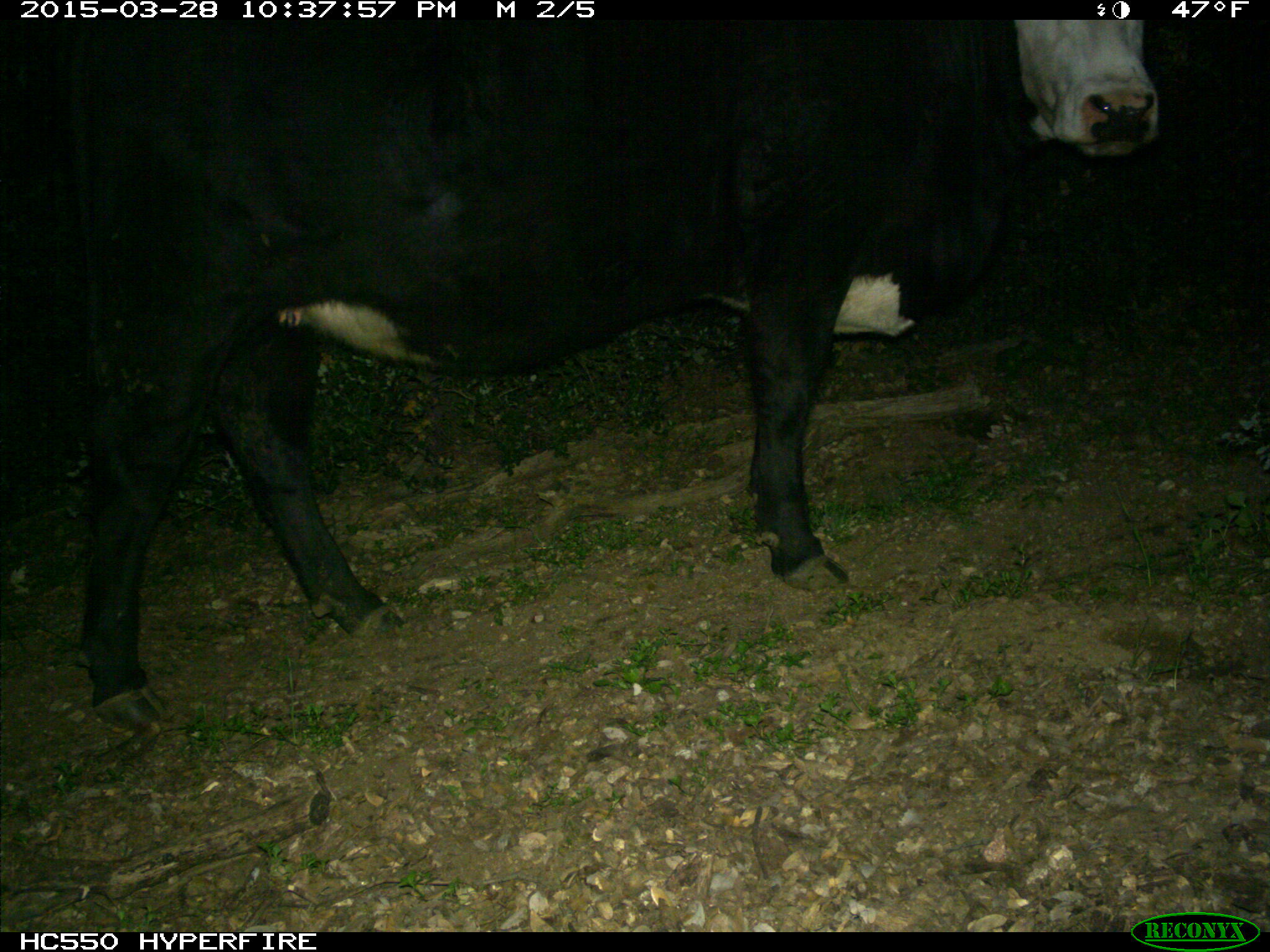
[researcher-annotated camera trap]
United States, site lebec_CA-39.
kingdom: Animalia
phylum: Chordata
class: Mammalia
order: Artiodactyla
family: Bovidae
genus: Bos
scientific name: Bos taurus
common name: domestic cow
Bos taurus (domestic cow).